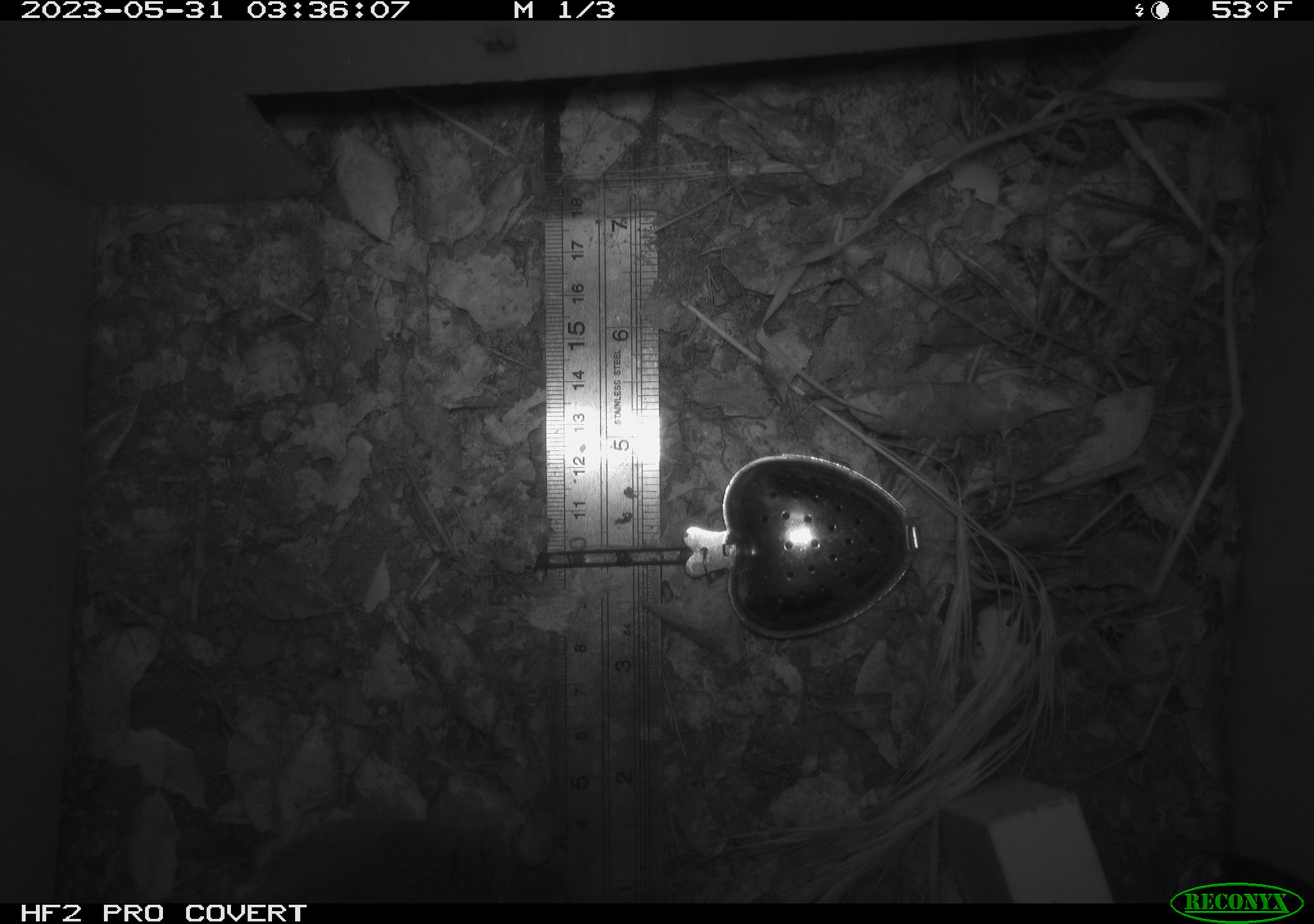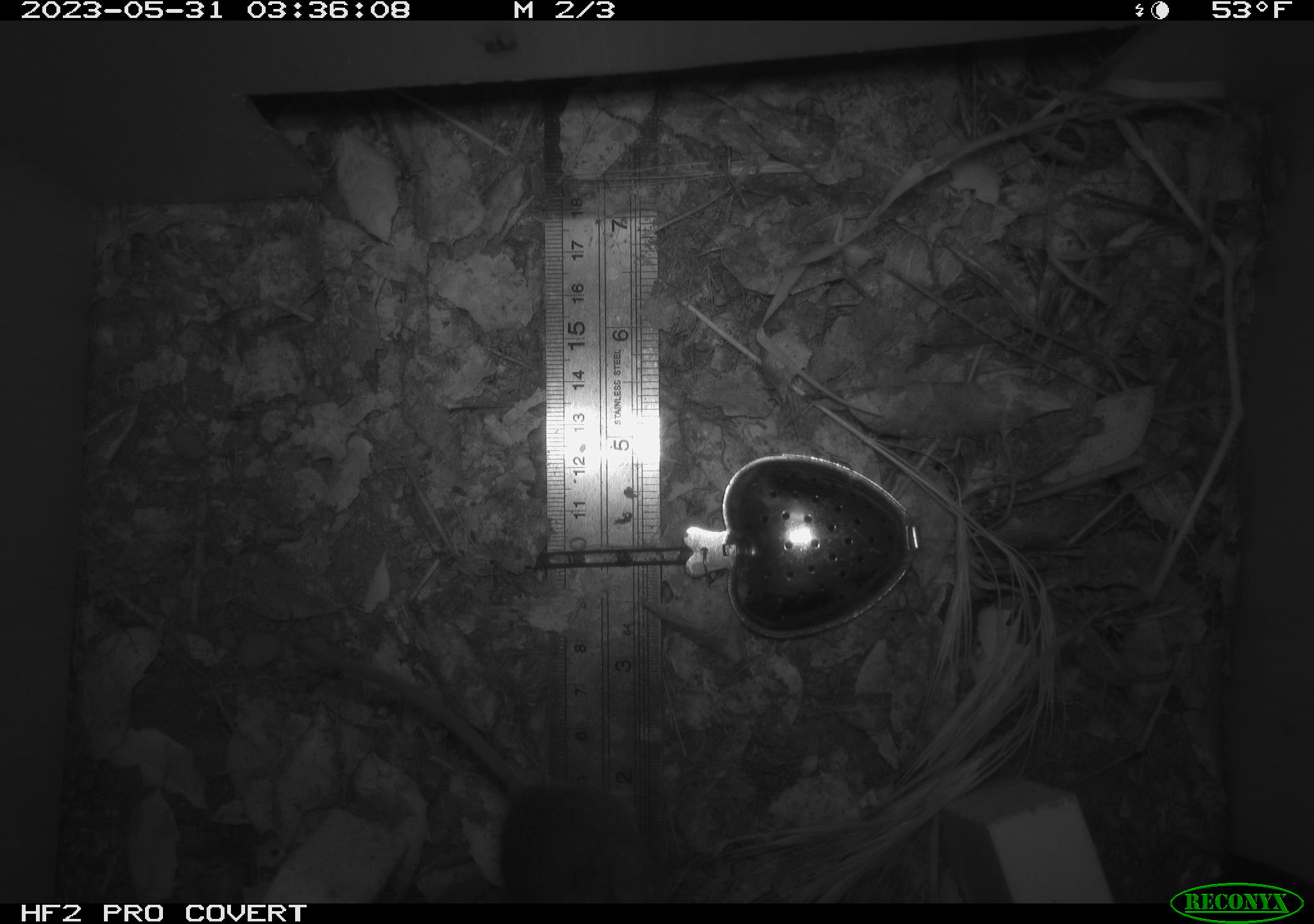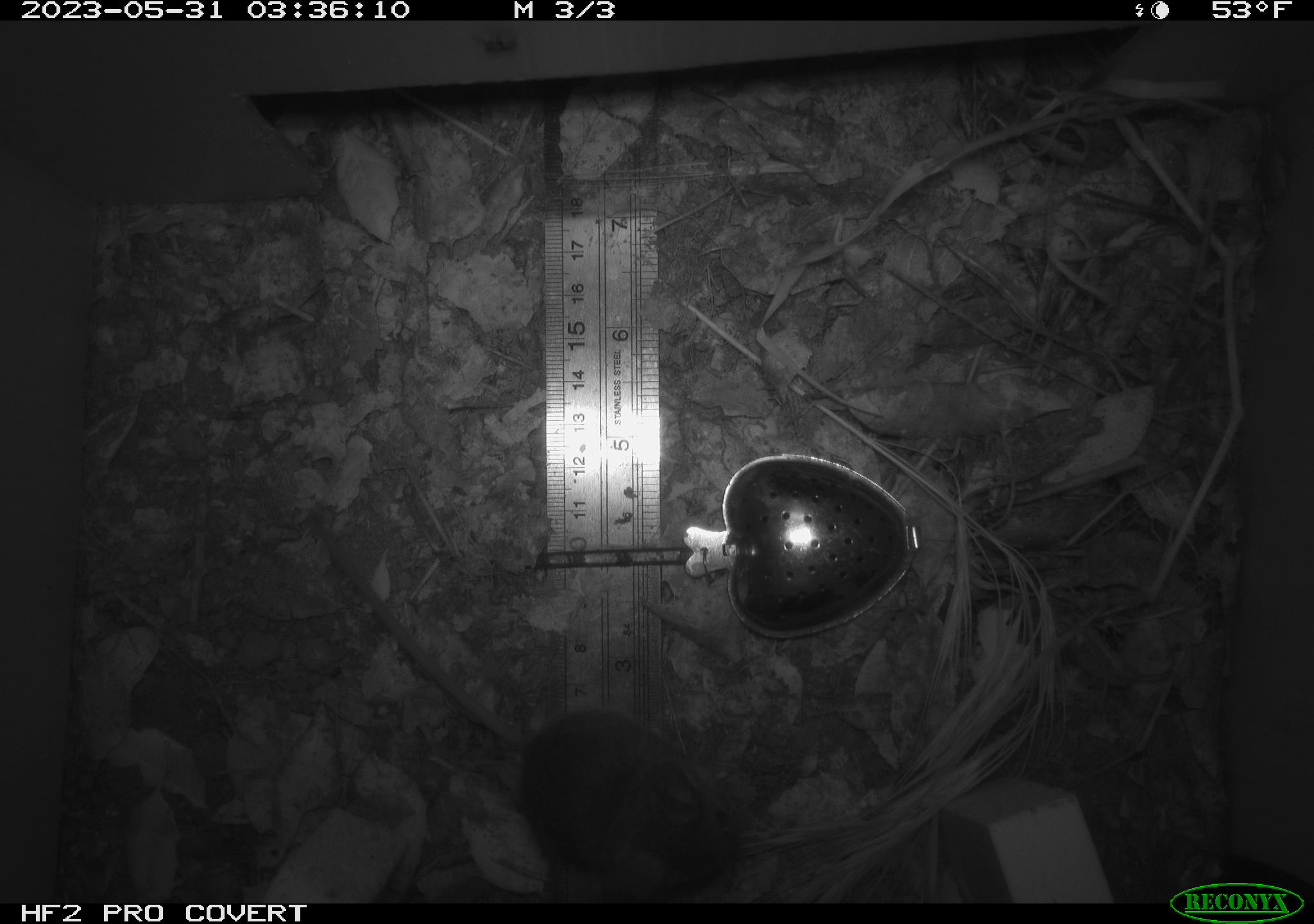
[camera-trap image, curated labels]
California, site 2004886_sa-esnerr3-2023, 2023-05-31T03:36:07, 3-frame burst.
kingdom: Animalia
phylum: Chordata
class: Mammalia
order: Rodentia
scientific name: Rodentia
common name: mouse species